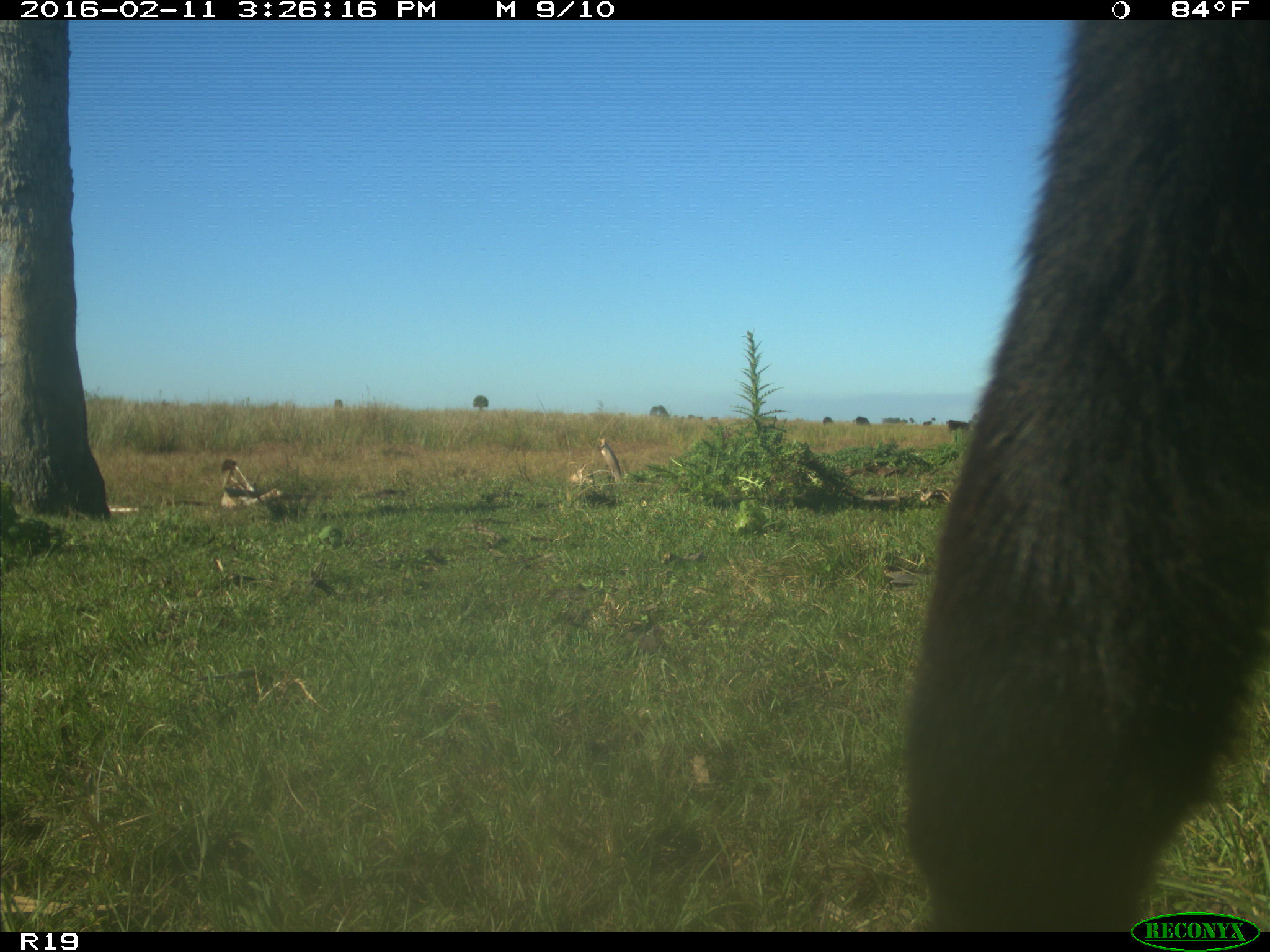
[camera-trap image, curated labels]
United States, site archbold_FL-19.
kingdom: Animalia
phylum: Chordata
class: Mammalia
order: Artiodactyla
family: Bovidae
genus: Bos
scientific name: Bos taurus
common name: domestic cow